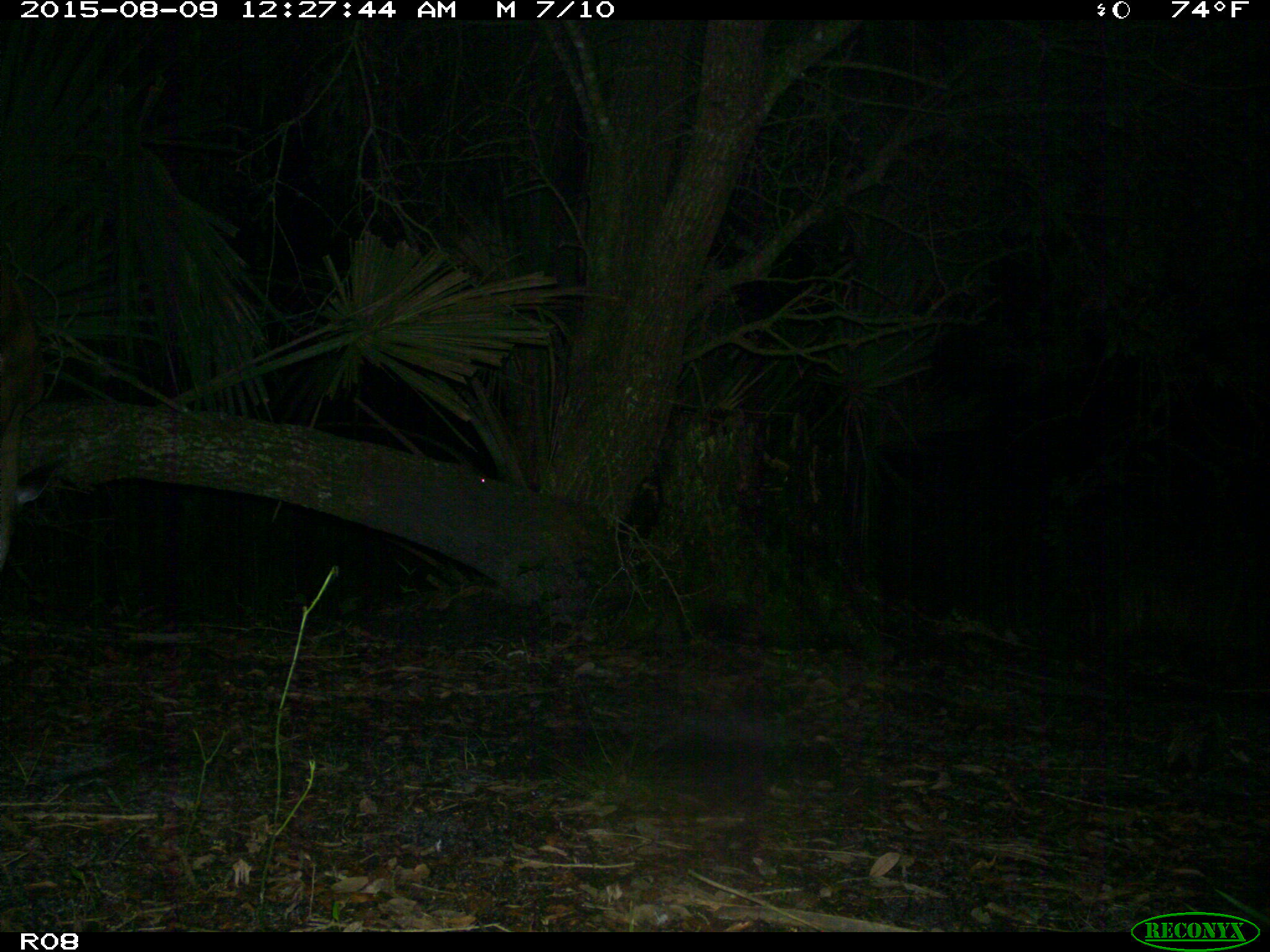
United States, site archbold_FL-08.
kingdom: Animalia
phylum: Chordata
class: Mammalia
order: Artiodactyla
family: Cervidae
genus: Odocoileus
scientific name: Odocoileus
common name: deer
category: unidentified deer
Unidentified deer (deer) (Odocoileus).